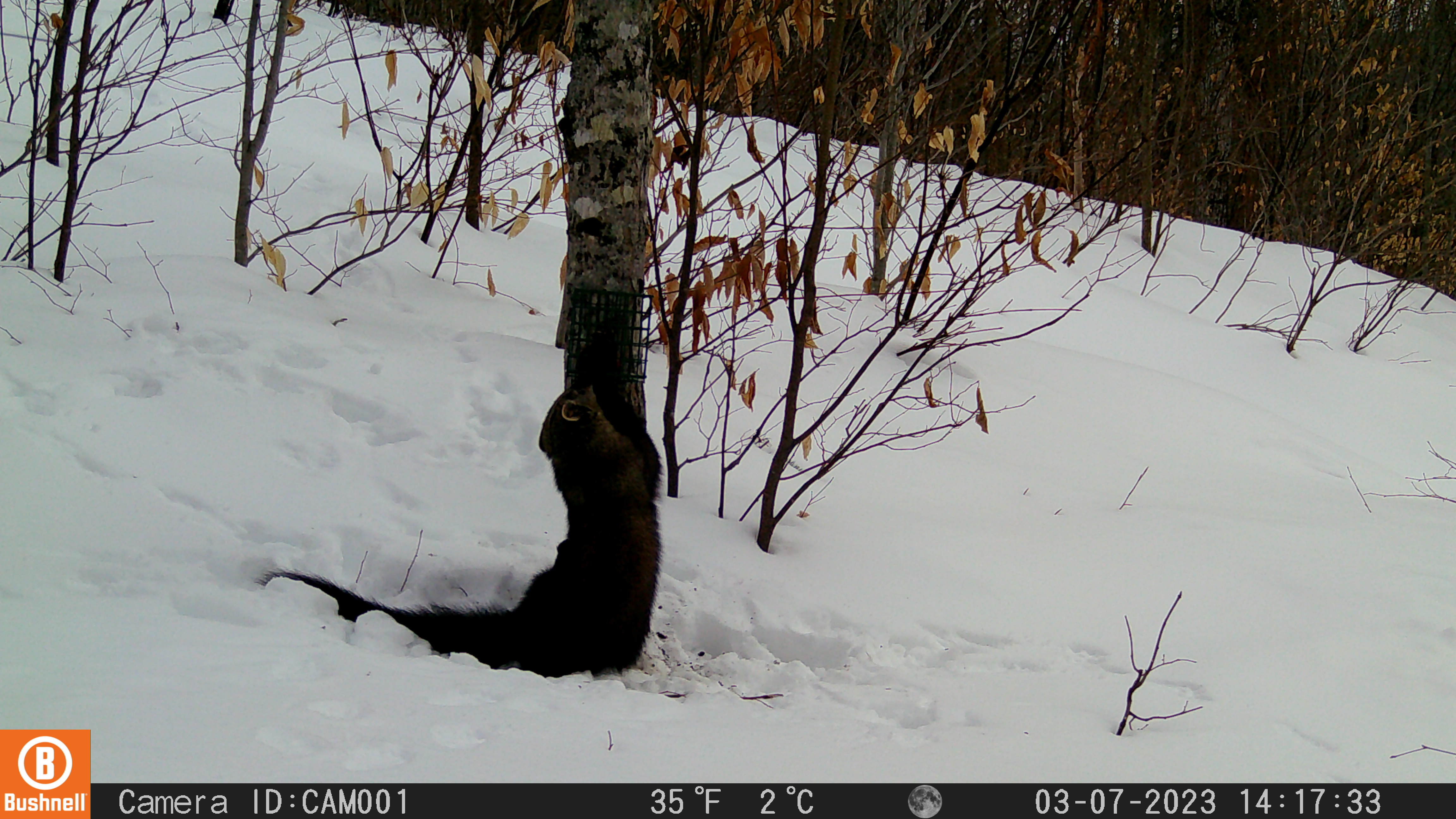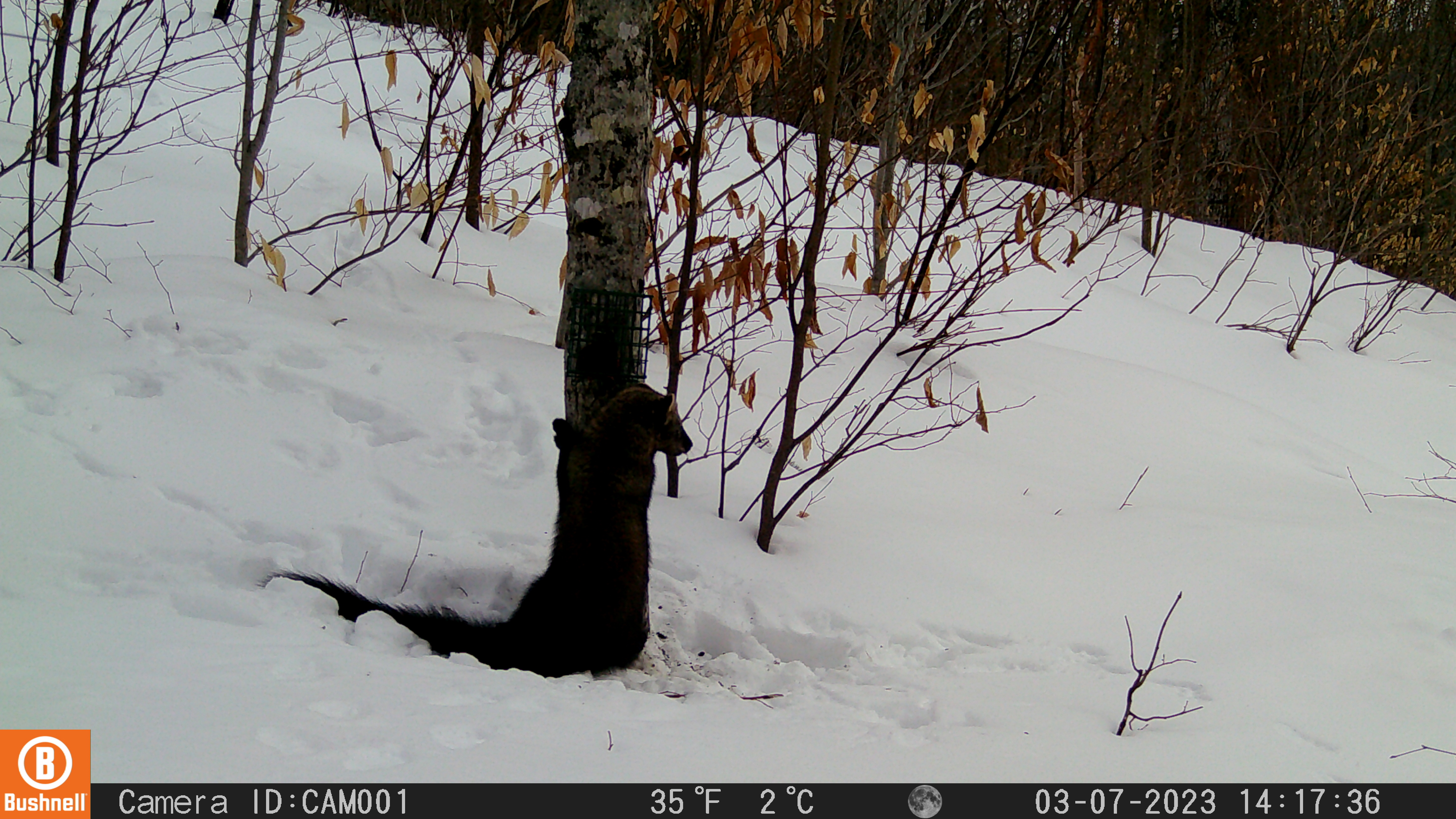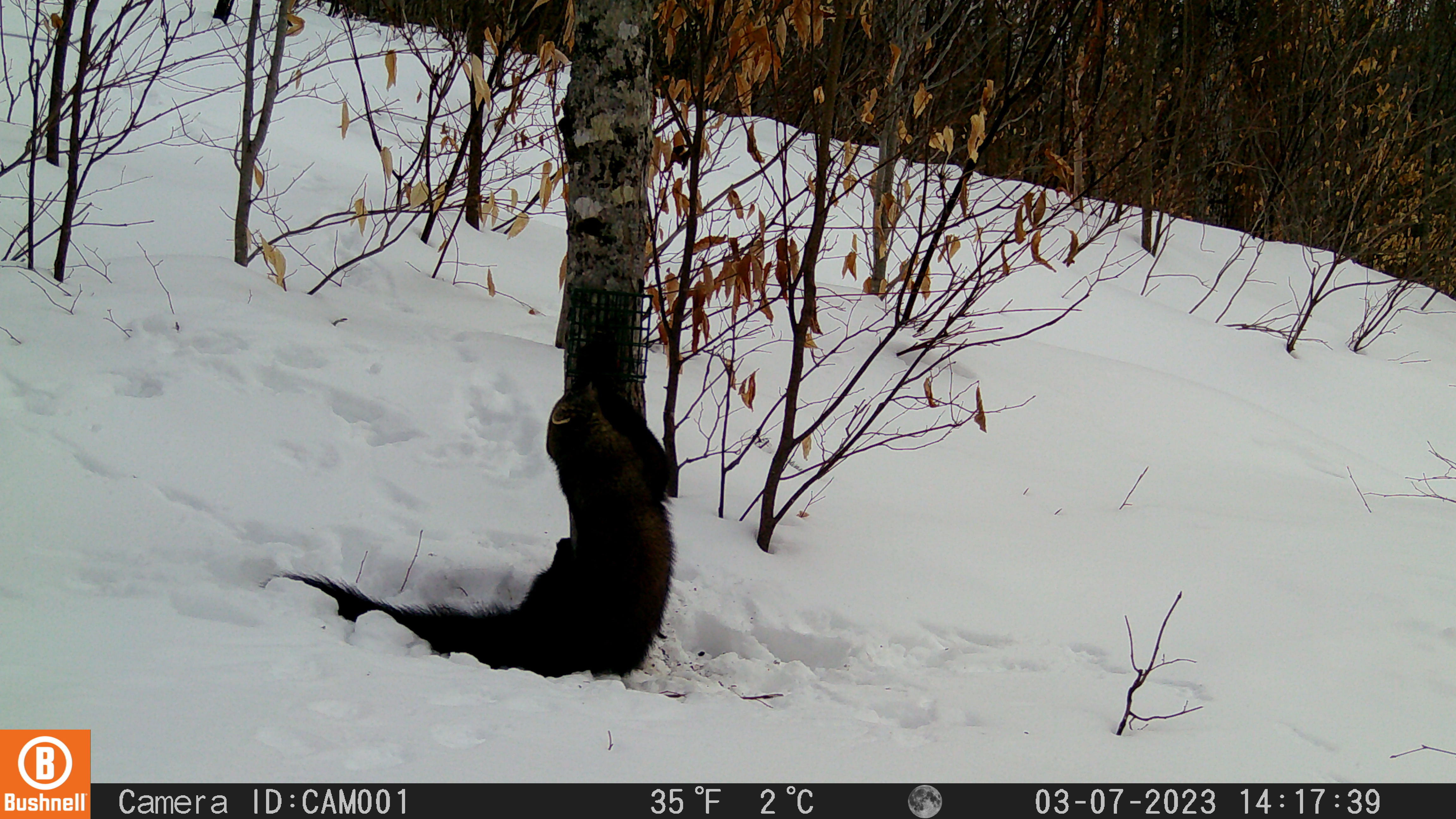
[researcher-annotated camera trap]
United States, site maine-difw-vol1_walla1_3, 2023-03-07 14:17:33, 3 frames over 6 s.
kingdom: Animalia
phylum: Chordata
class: Mammalia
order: Carnivora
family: Mustelidae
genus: Pekania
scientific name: Pekania pennanti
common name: fisher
Fisher (Pekania pennanti).